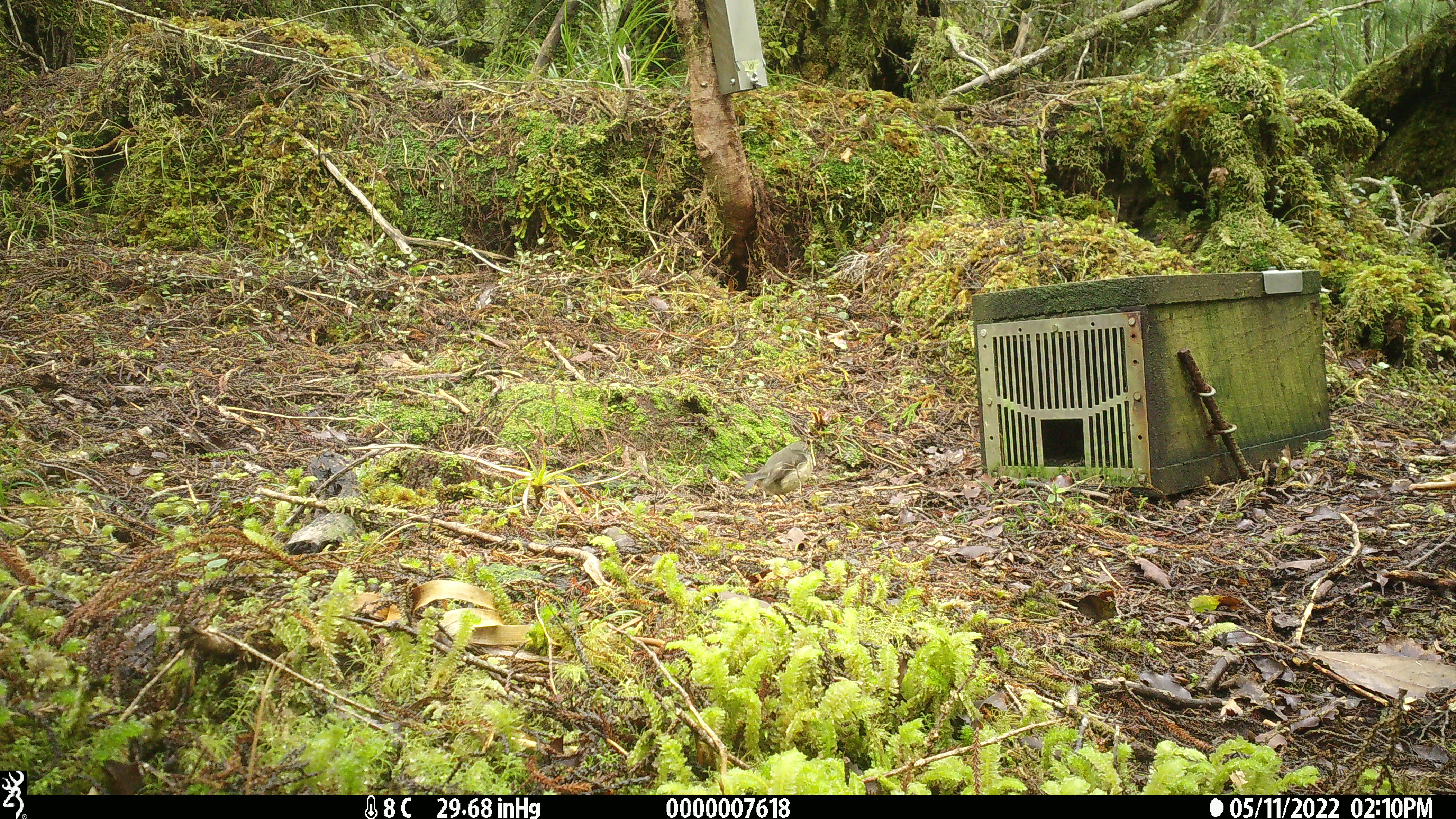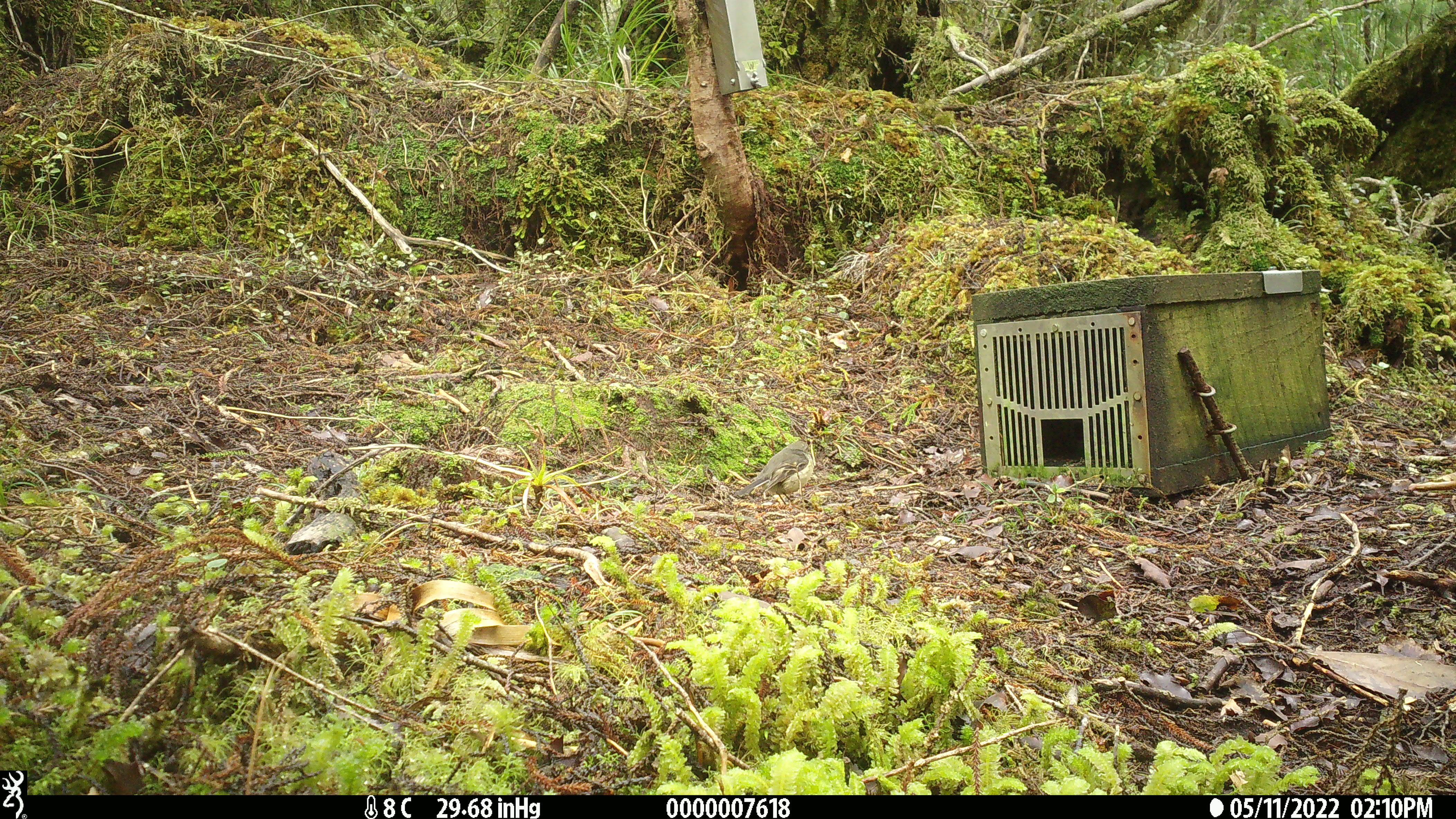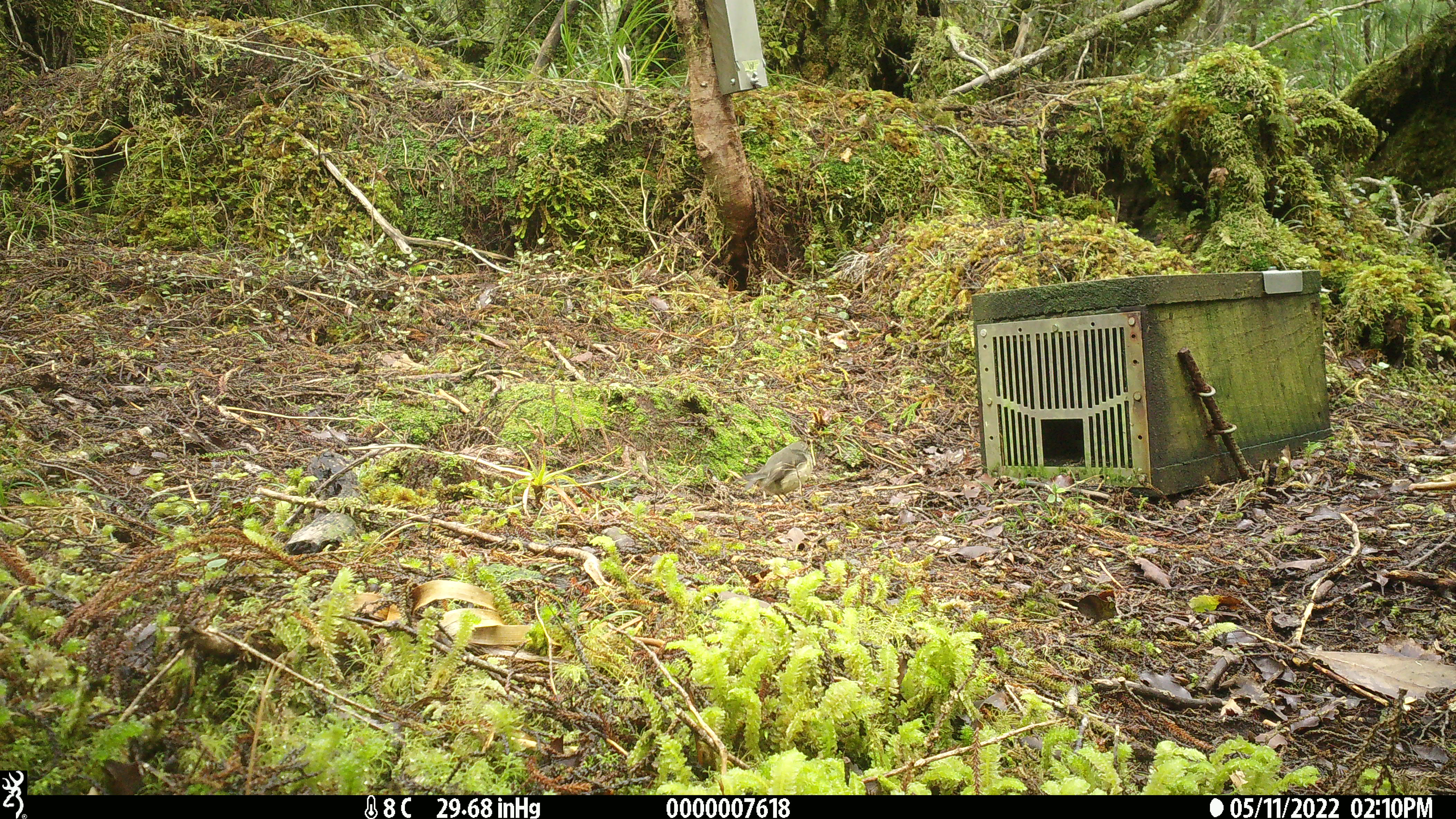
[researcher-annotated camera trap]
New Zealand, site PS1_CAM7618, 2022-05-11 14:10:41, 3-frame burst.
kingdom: Animalia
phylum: Chordata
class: Aves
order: Passeriformes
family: Petroicidae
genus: Petroica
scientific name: Petroica macrocephala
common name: tomtit